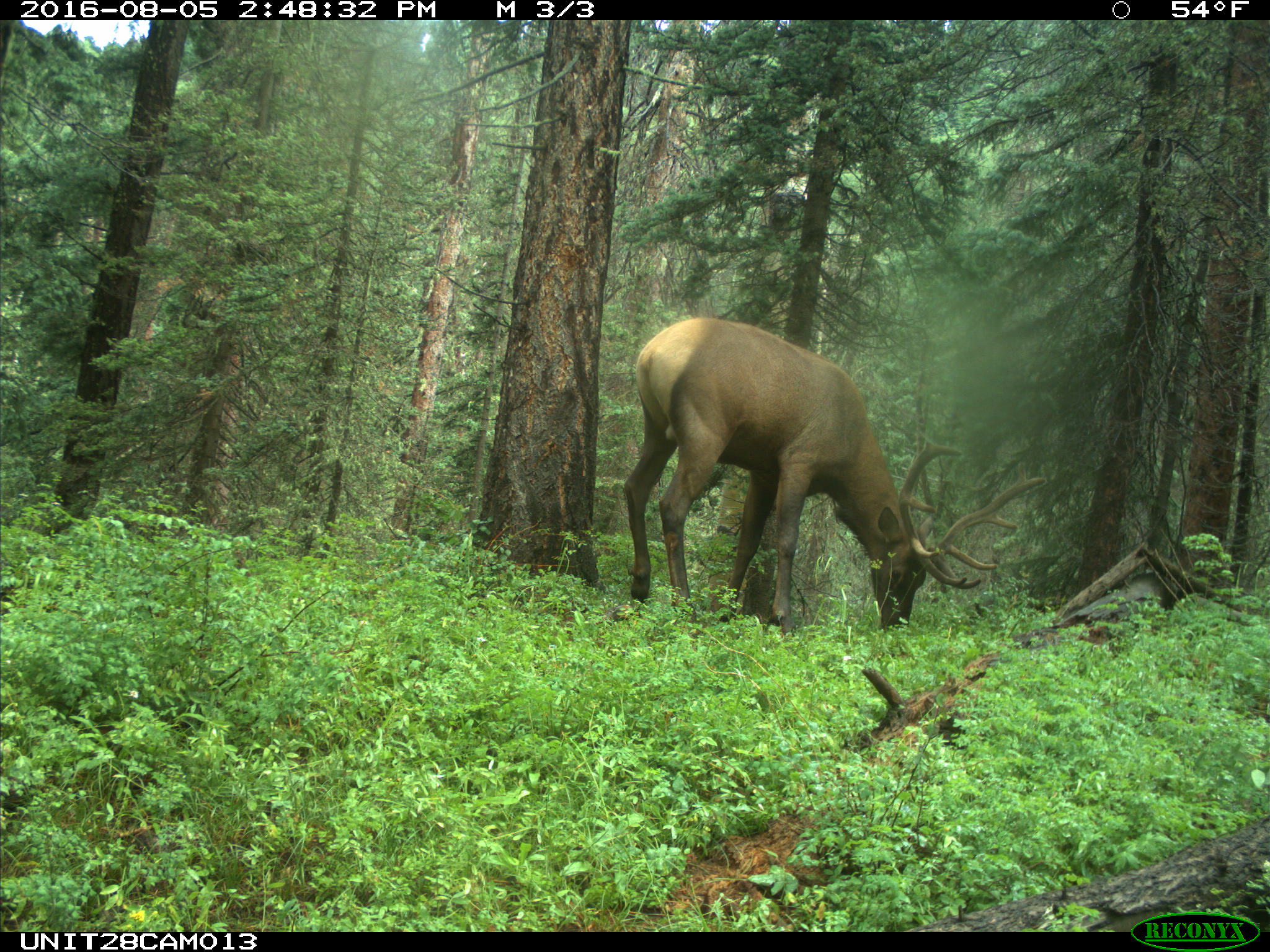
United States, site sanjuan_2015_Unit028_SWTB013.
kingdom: Animalia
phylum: Chordata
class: Mammalia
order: Artiodactyla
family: Cervidae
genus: Cervus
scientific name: Cervus elaphus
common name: red deer